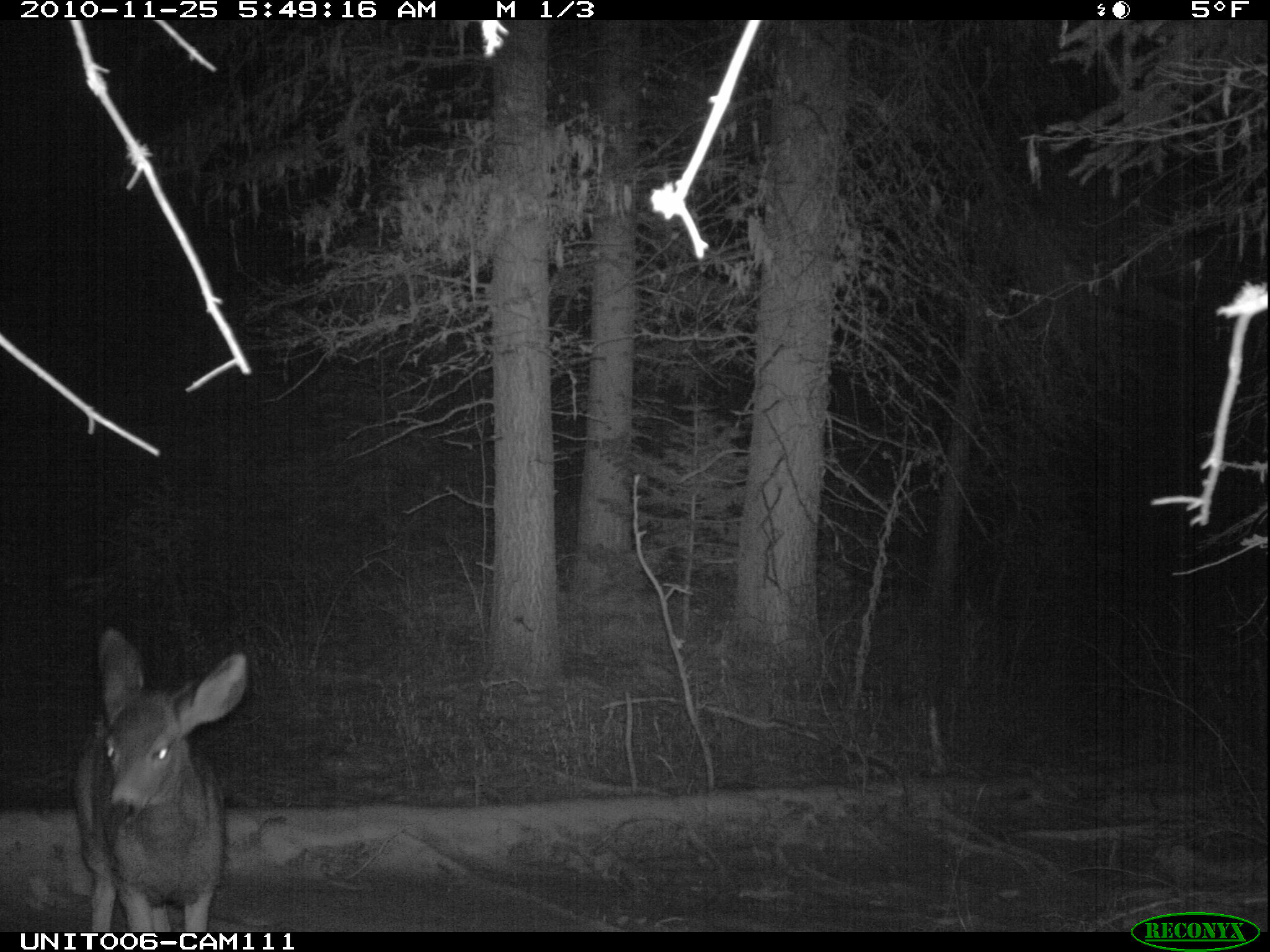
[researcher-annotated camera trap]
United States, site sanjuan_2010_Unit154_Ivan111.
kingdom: Animalia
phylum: Chordata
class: Mammalia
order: Artiodactyla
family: Cervidae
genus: Odocoileus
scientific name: Odocoileus hemionus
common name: mule deer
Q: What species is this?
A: Odocoileus hemionus (mule deer).